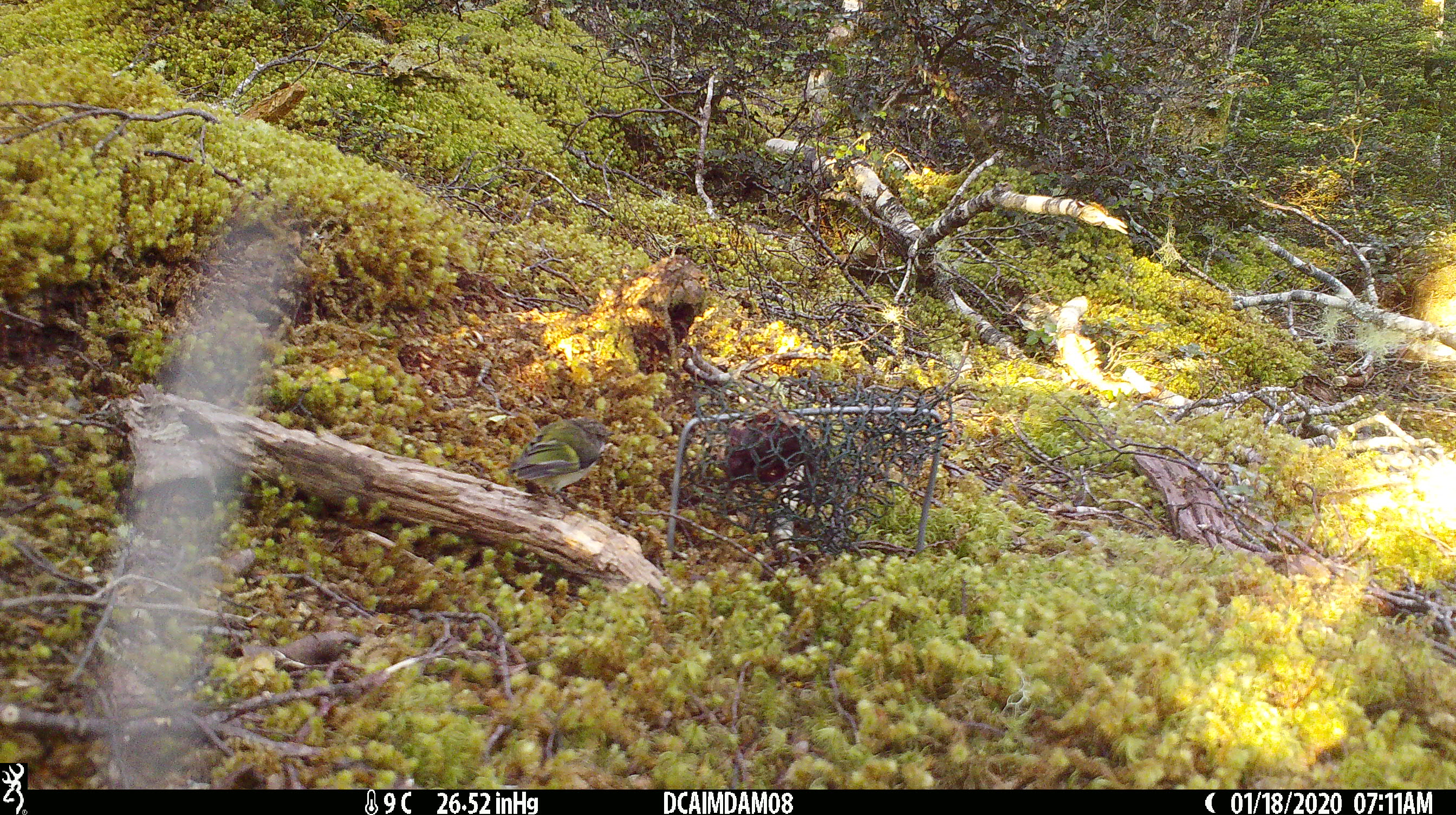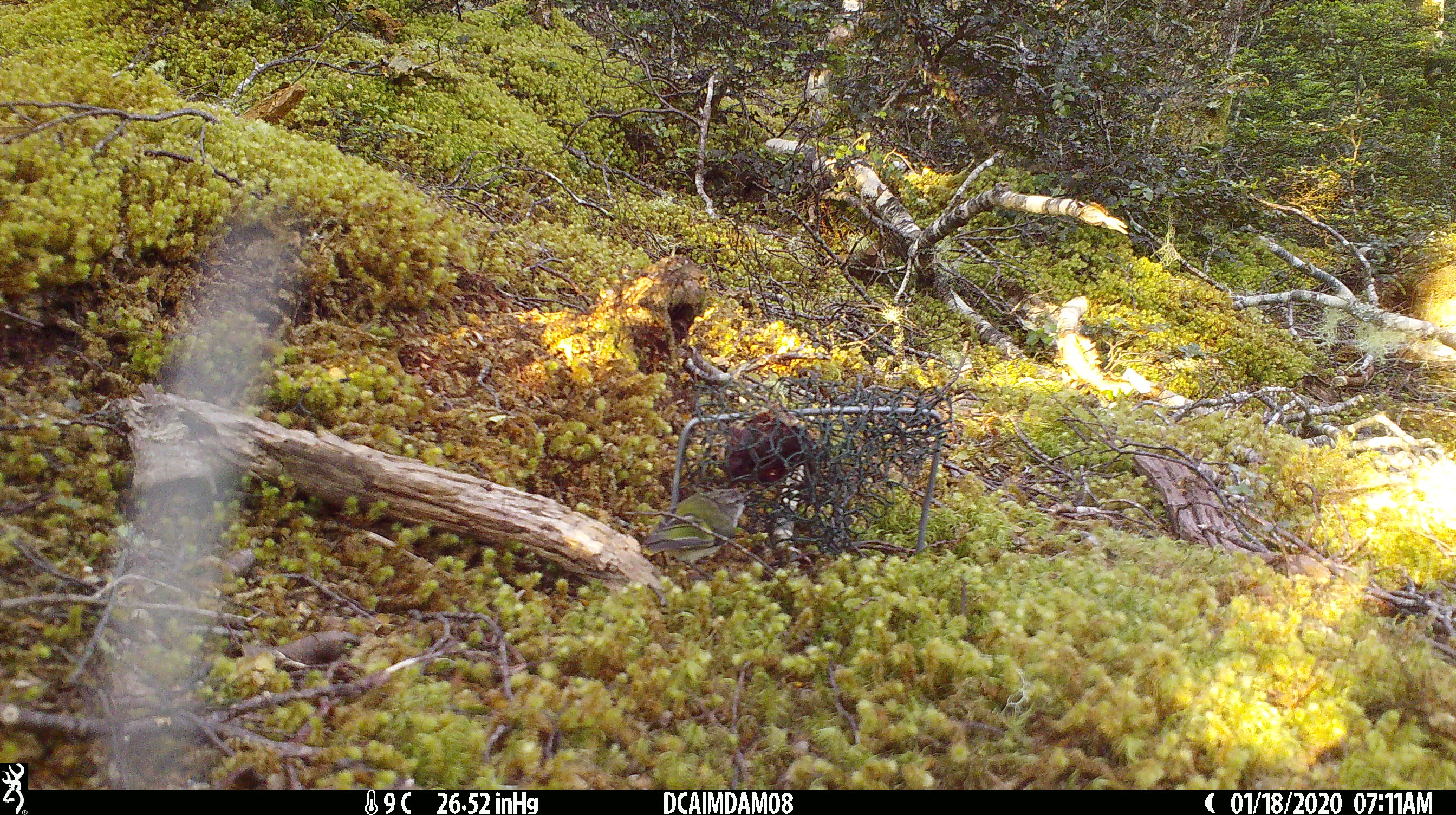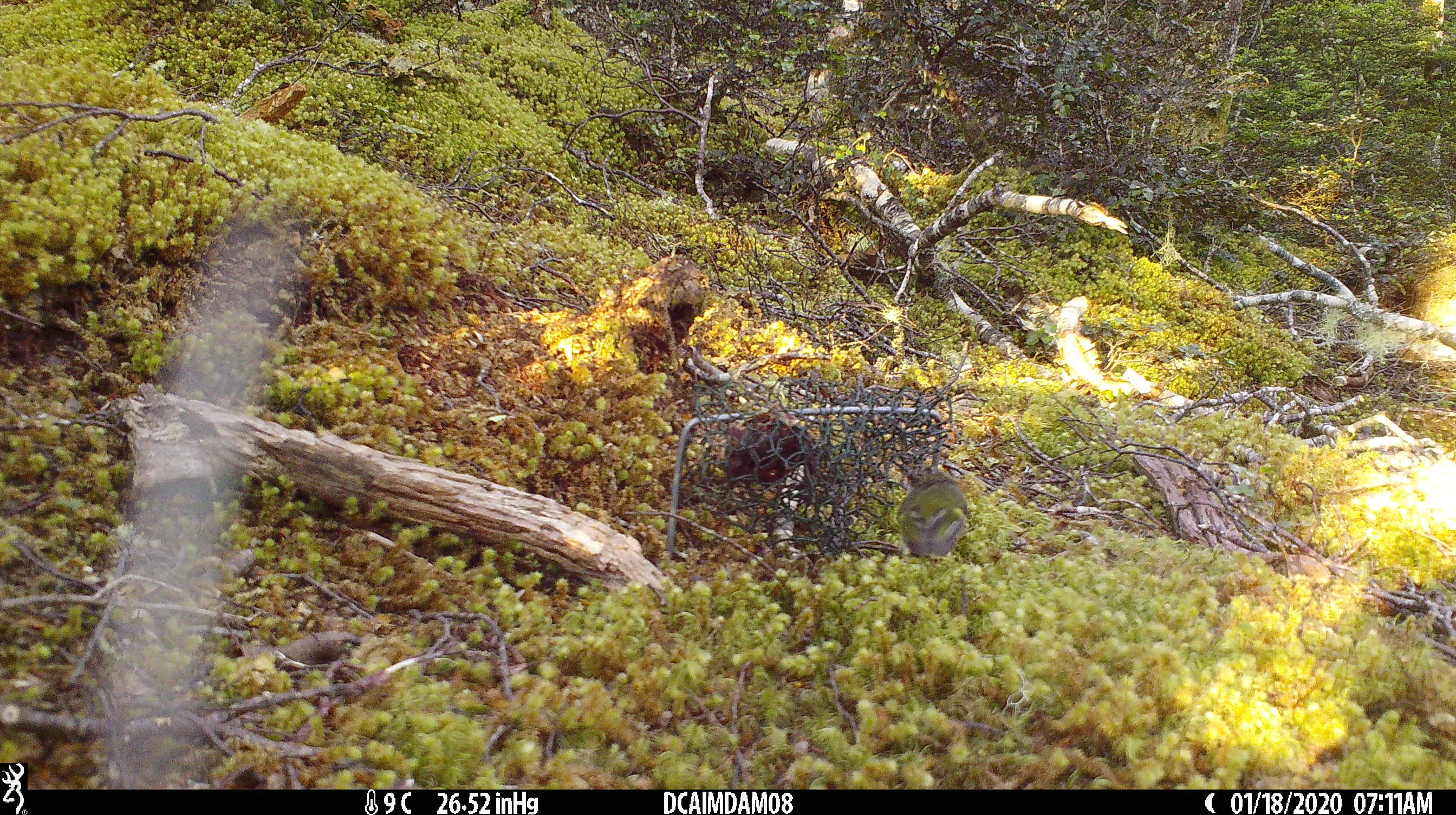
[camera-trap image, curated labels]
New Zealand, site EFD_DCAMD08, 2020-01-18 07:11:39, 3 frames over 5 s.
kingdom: Animalia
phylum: Chordata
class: Aves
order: Passeriformes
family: Acanthisittidae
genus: Acanthisitta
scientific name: Acanthisitta chloris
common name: rifleman